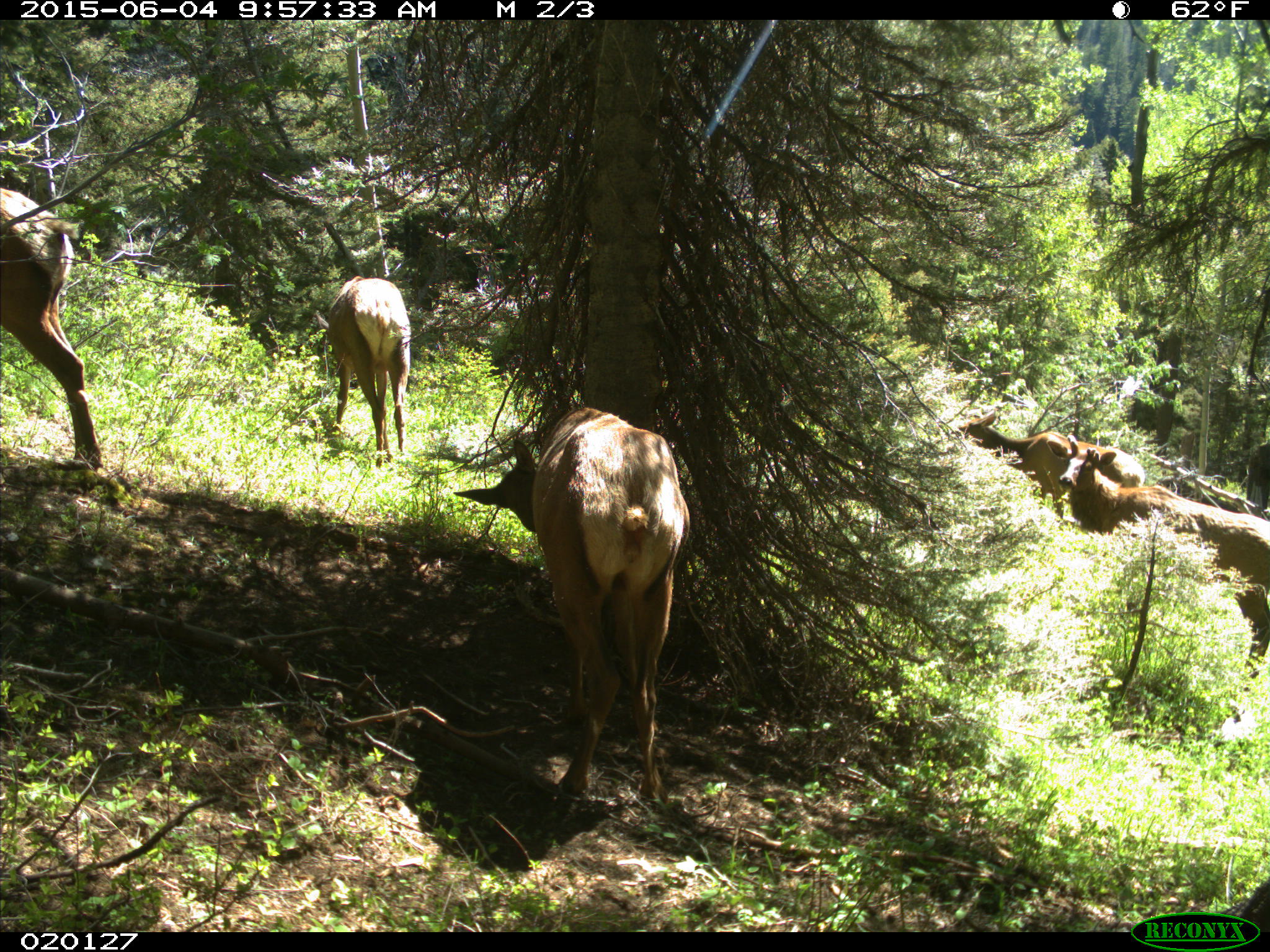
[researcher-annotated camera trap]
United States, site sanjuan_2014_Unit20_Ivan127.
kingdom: Animalia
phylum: Chordata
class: Mammalia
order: Artiodactyla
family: Cervidae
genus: Cervus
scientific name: Cervus elaphus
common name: red deer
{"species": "Cervus elaphus (red deer)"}